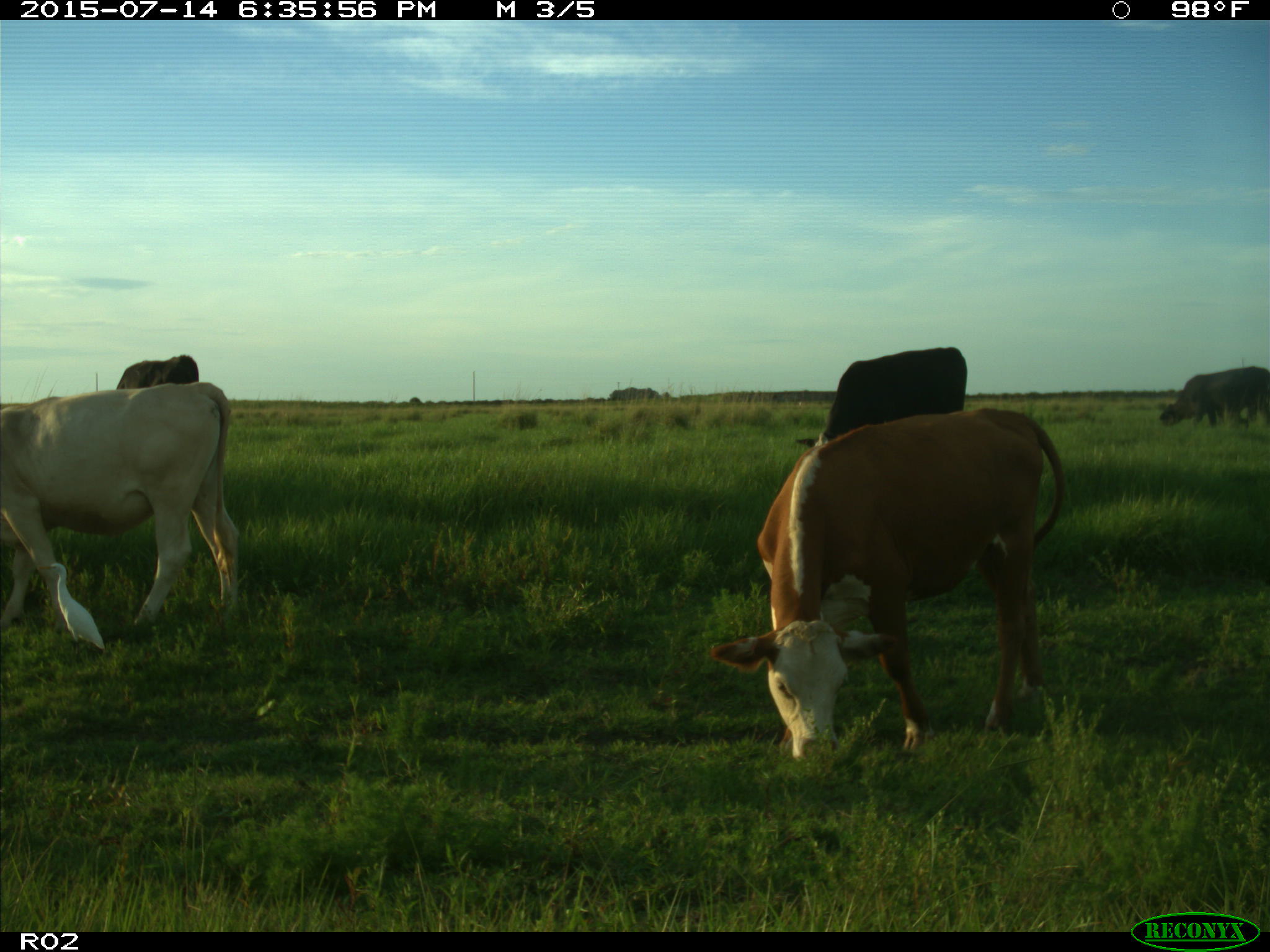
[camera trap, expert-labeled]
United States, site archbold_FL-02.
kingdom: Animalia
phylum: Chordata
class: Mammalia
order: Artiodactyla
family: Bovidae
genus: Bos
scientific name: Bos taurus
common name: domestic cow